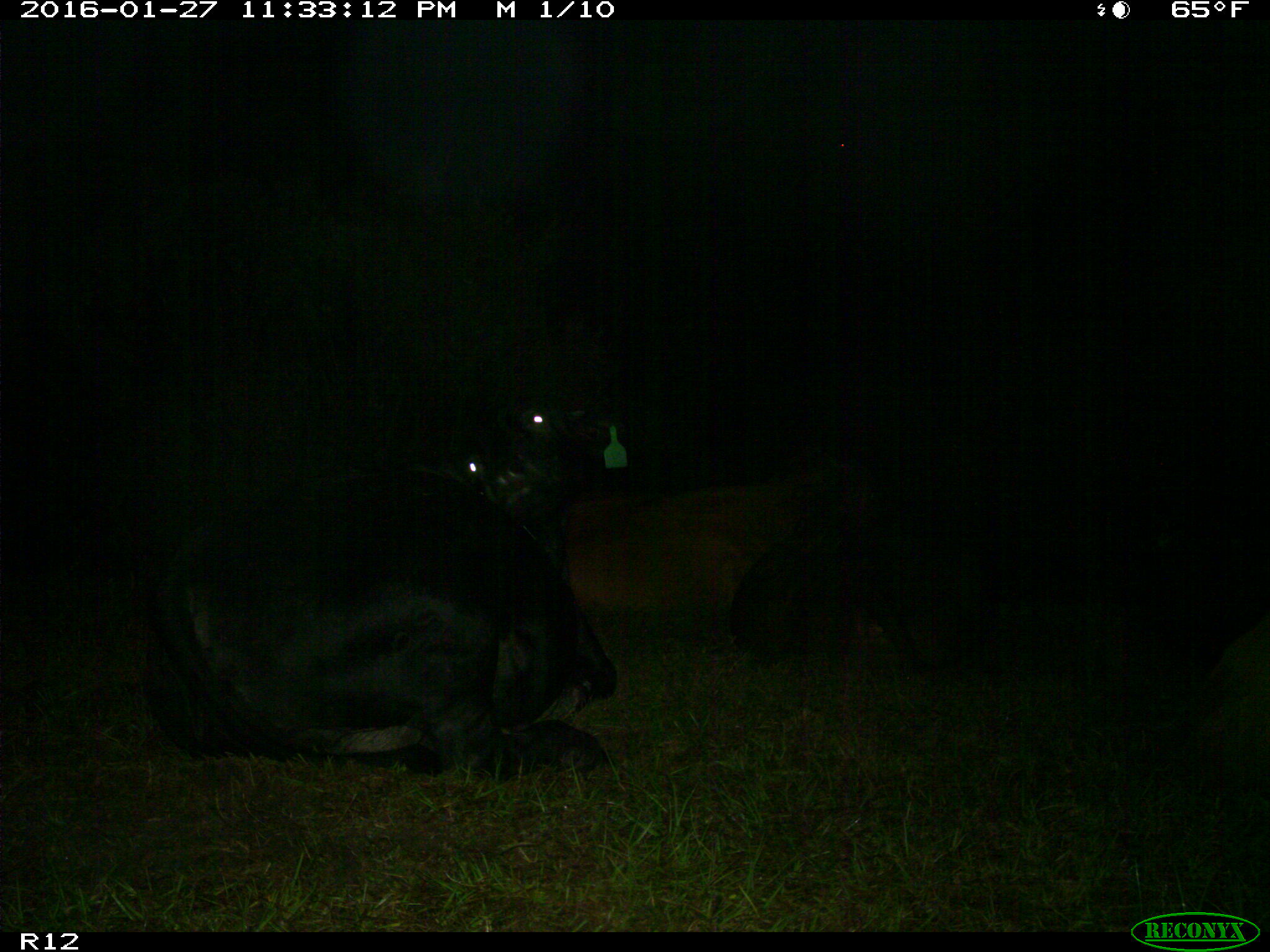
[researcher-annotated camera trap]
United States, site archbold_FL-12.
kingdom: Animalia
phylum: Chordata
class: Mammalia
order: Artiodactyla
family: Bovidae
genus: Bos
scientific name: Bos taurus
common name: domestic cow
Bos taurus (domestic cow).